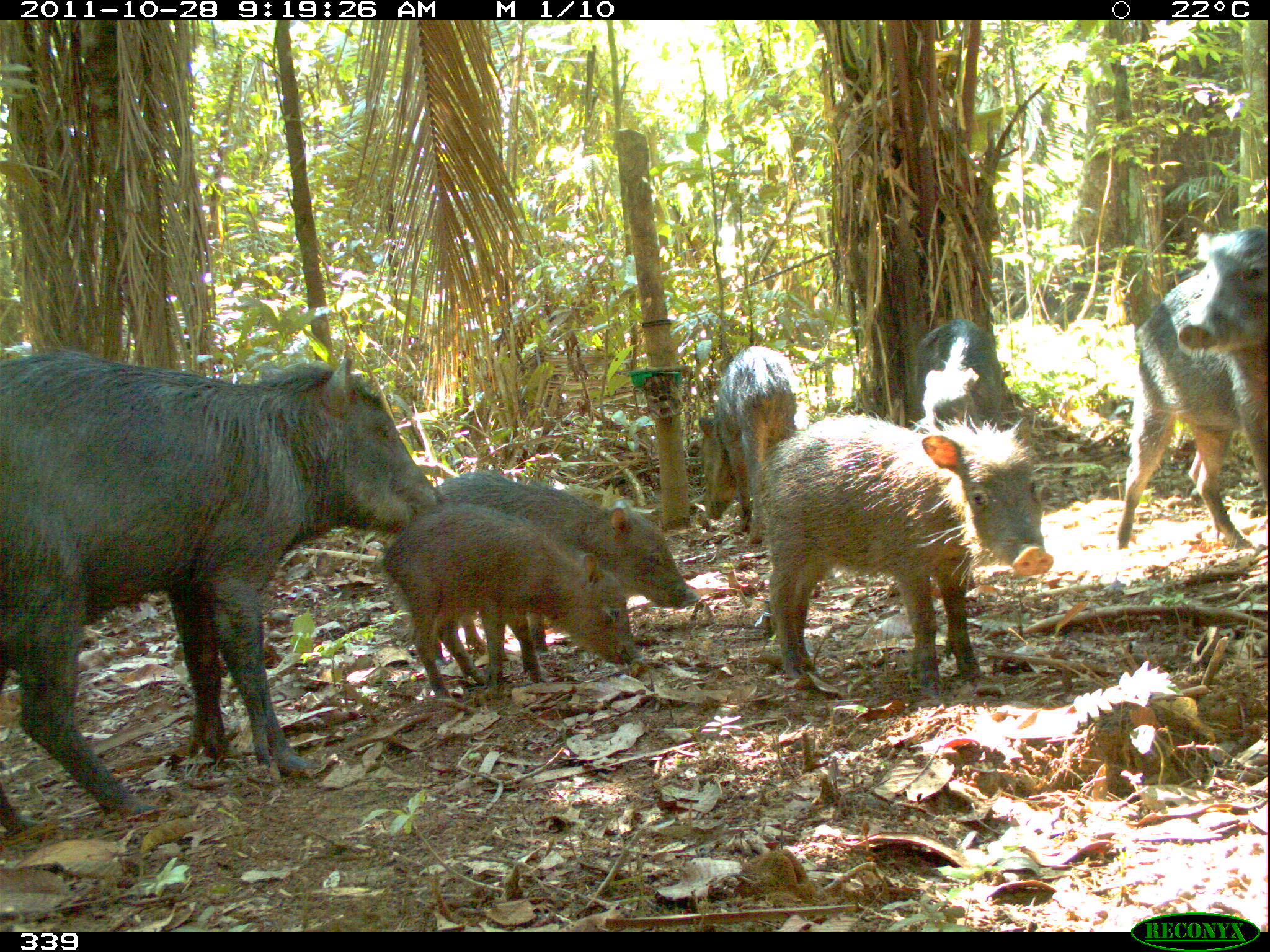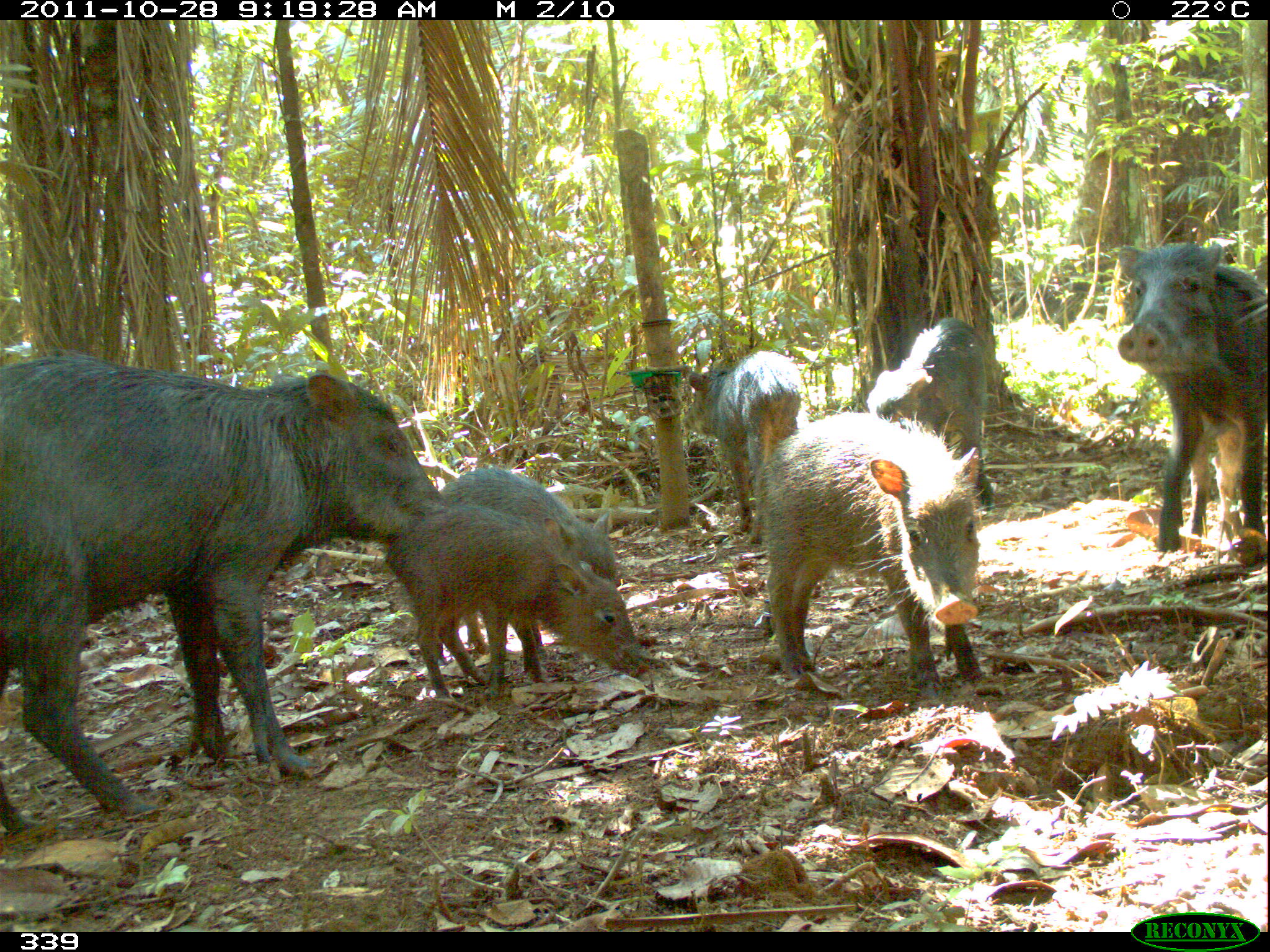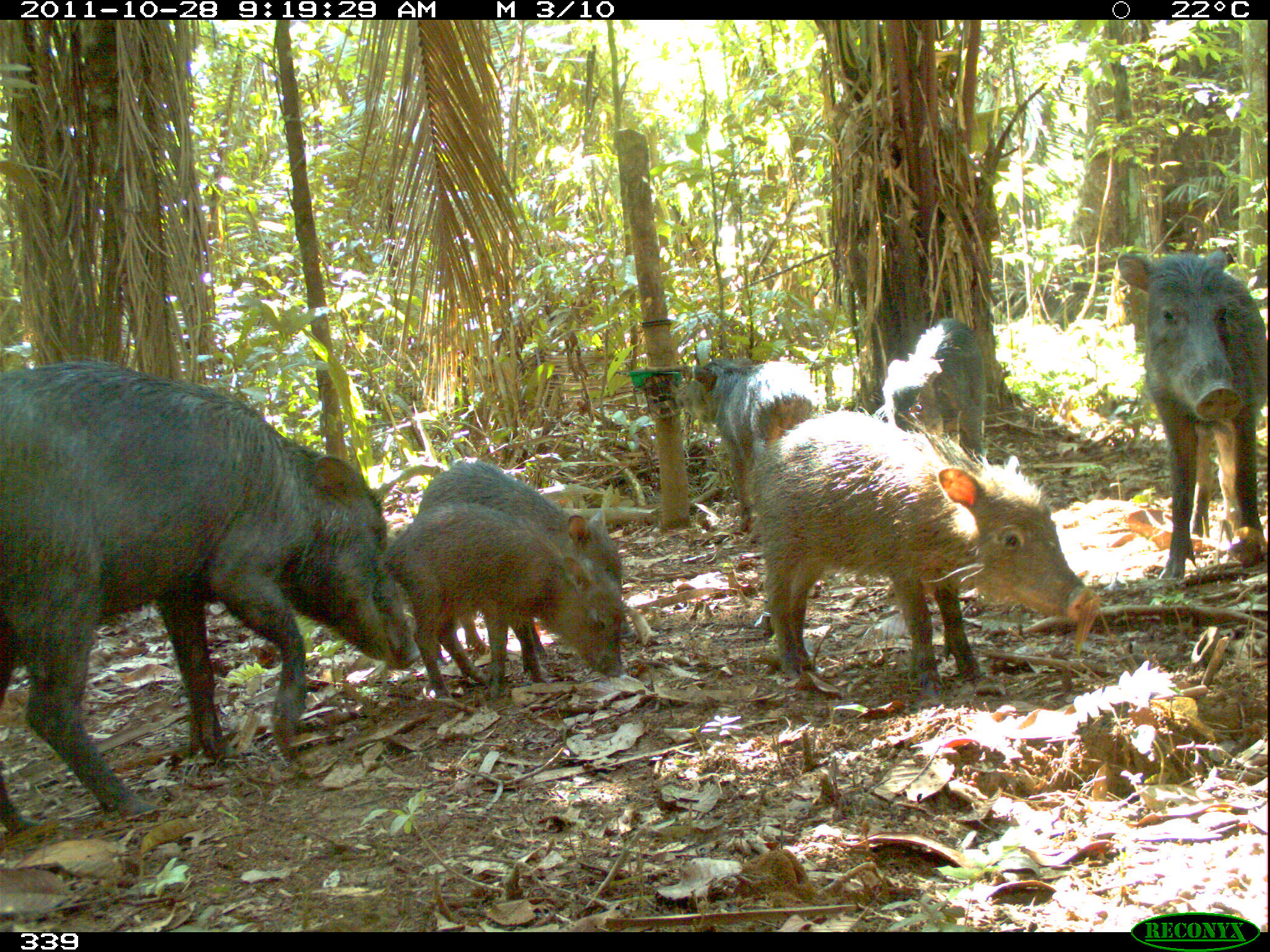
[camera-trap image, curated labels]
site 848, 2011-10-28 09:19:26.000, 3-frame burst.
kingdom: Animalia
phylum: Chordata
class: Mammalia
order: Artiodactyla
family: Tayassuidae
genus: Tayassu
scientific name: Tayassu pecari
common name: white-lipped peccary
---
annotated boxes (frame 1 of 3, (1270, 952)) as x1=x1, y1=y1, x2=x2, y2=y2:
tayassu pecari: x1=0, y1=347, x2=445, y2=835; x1=756, y1=412, x2=1053, y2=694; x1=383, y1=503, x2=641, y2=697; x1=434, y1=472, x2=698, y2=655; x1=1118, y1=229, x2=1266, y2=546; x1=698, y1=346, x2=797, y2=533; x1=905, y1=318, x2=1003, y2=429